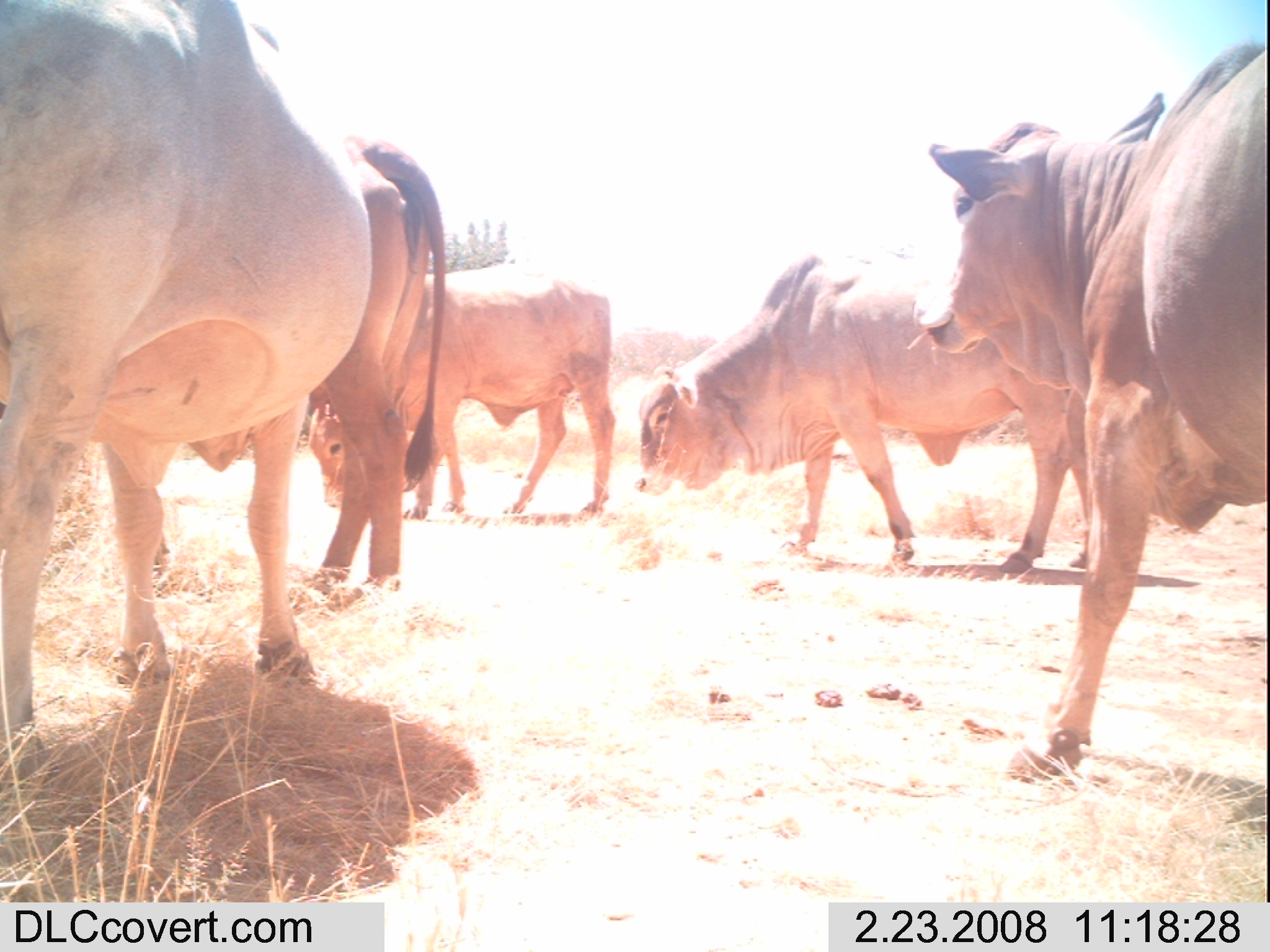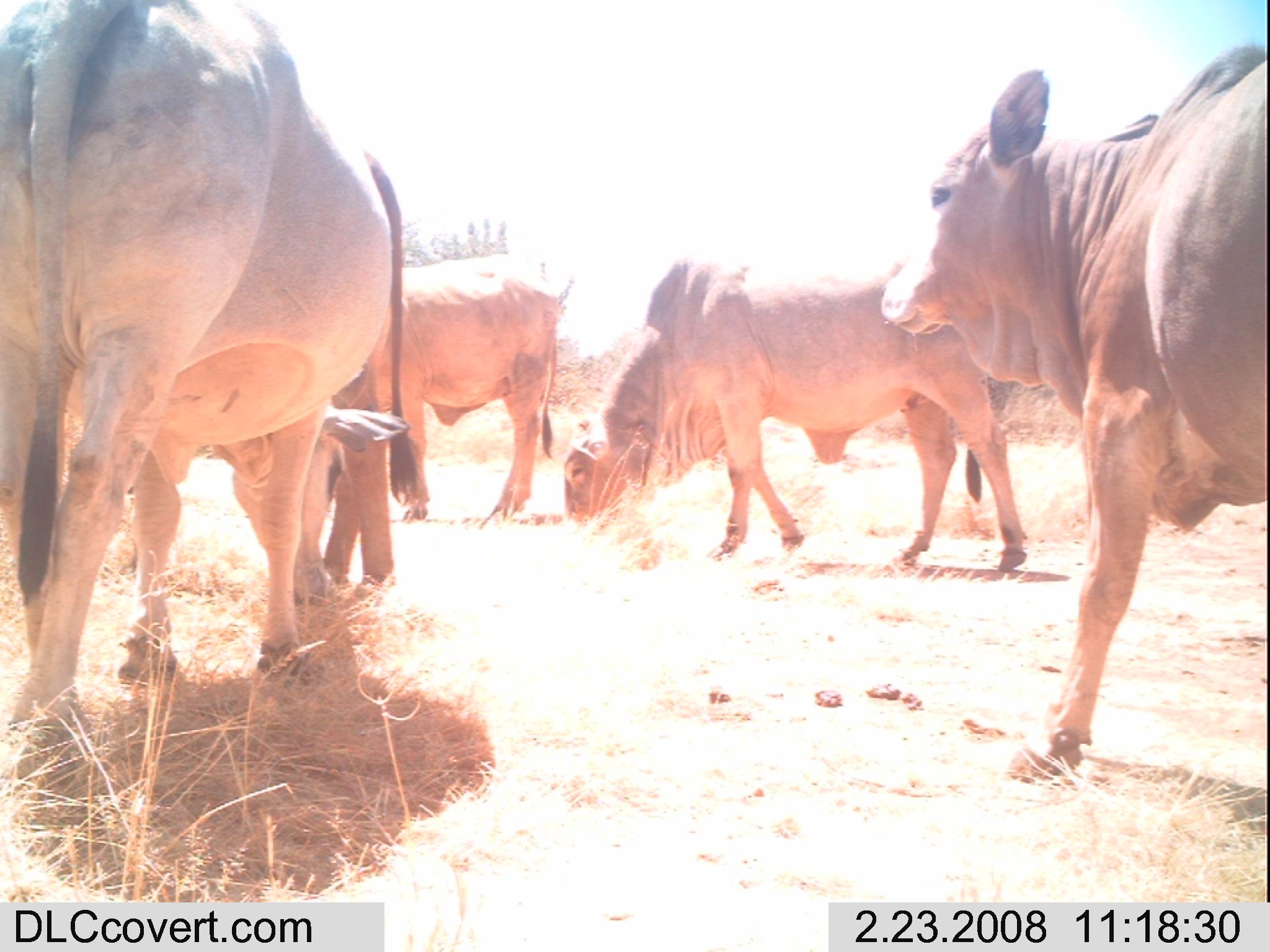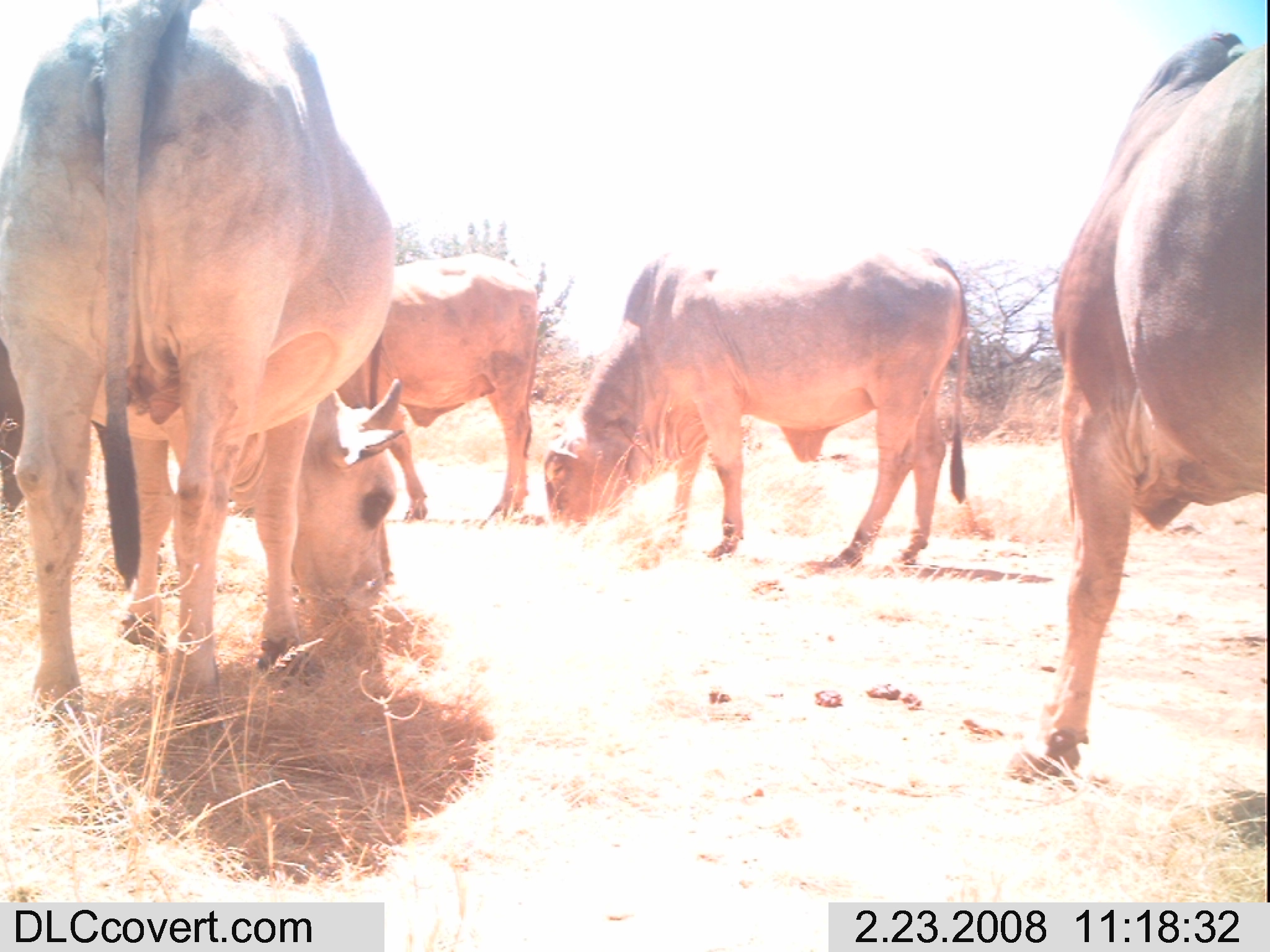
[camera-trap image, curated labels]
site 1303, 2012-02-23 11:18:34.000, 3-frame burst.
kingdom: Animalia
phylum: Chordata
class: Mammalia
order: Artiodactyla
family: Bovidae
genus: Bos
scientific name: Bos taurus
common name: domestic cattle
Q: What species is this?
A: Bos taurus (domestic cattle).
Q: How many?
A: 5.